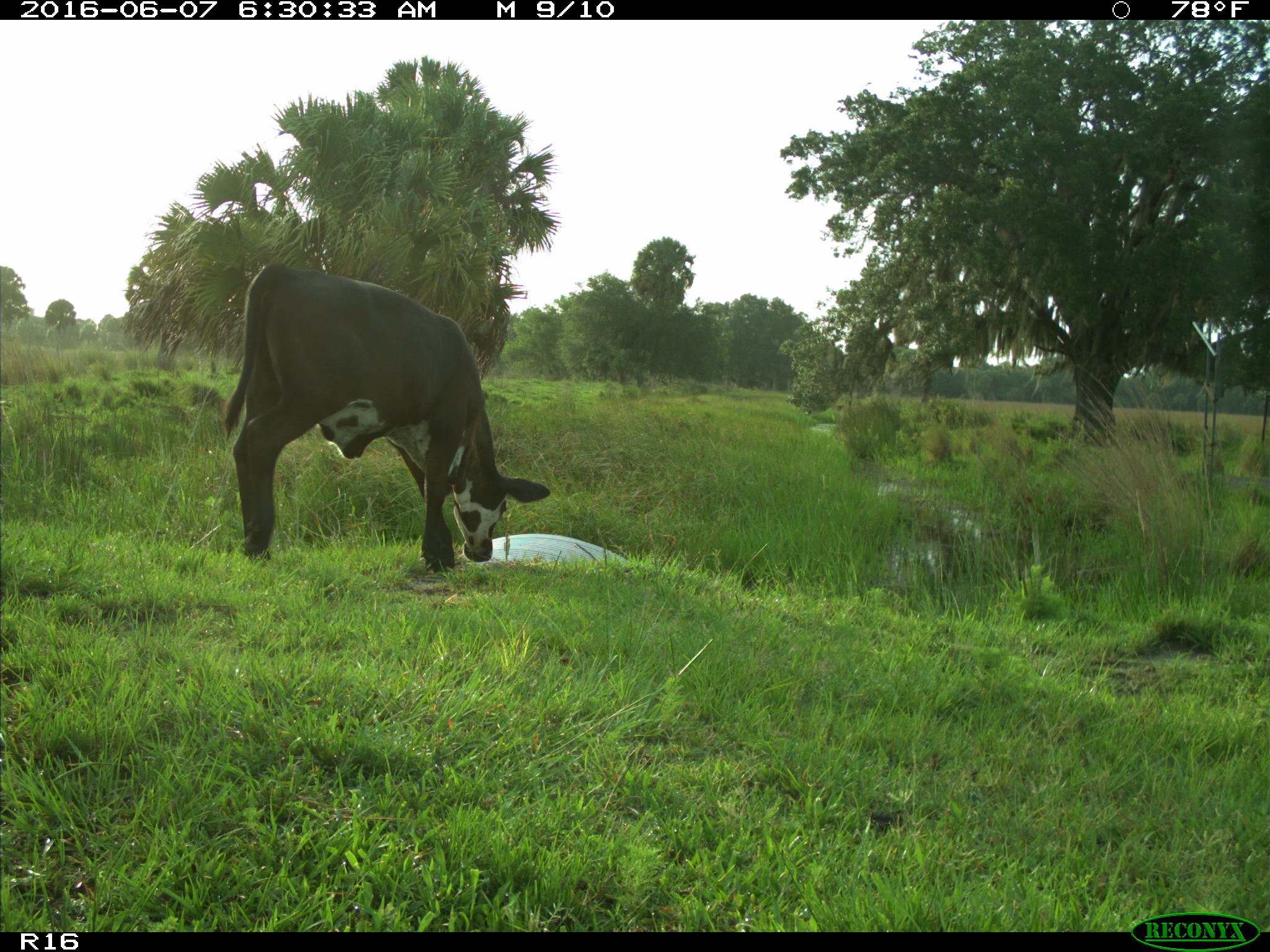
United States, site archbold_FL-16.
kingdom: Animalia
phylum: Chordata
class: Mammalia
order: Artiodactyla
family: Bovidae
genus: Bos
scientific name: Bos taurus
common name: domestic cow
Bos taurus (domestic cow).